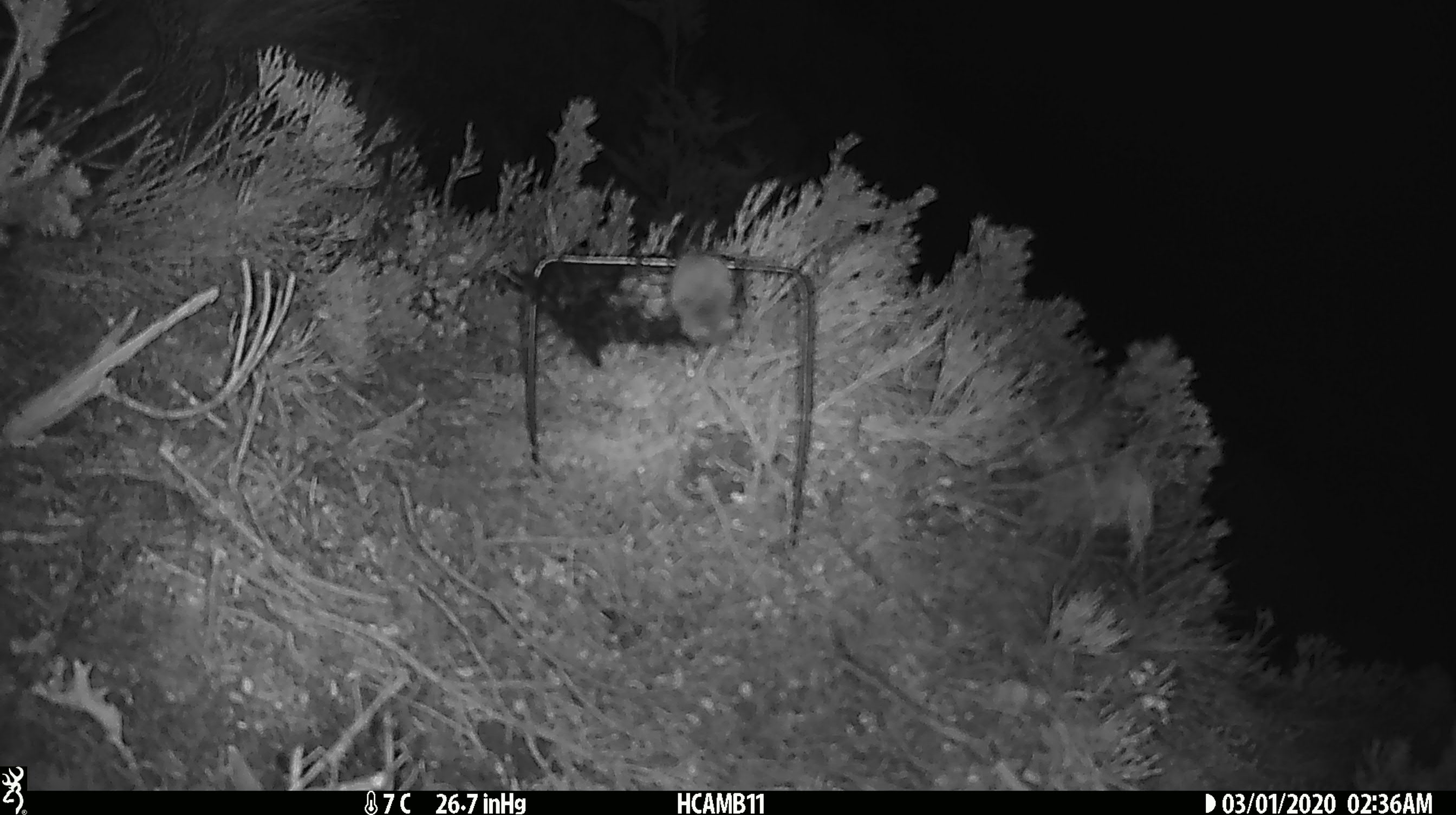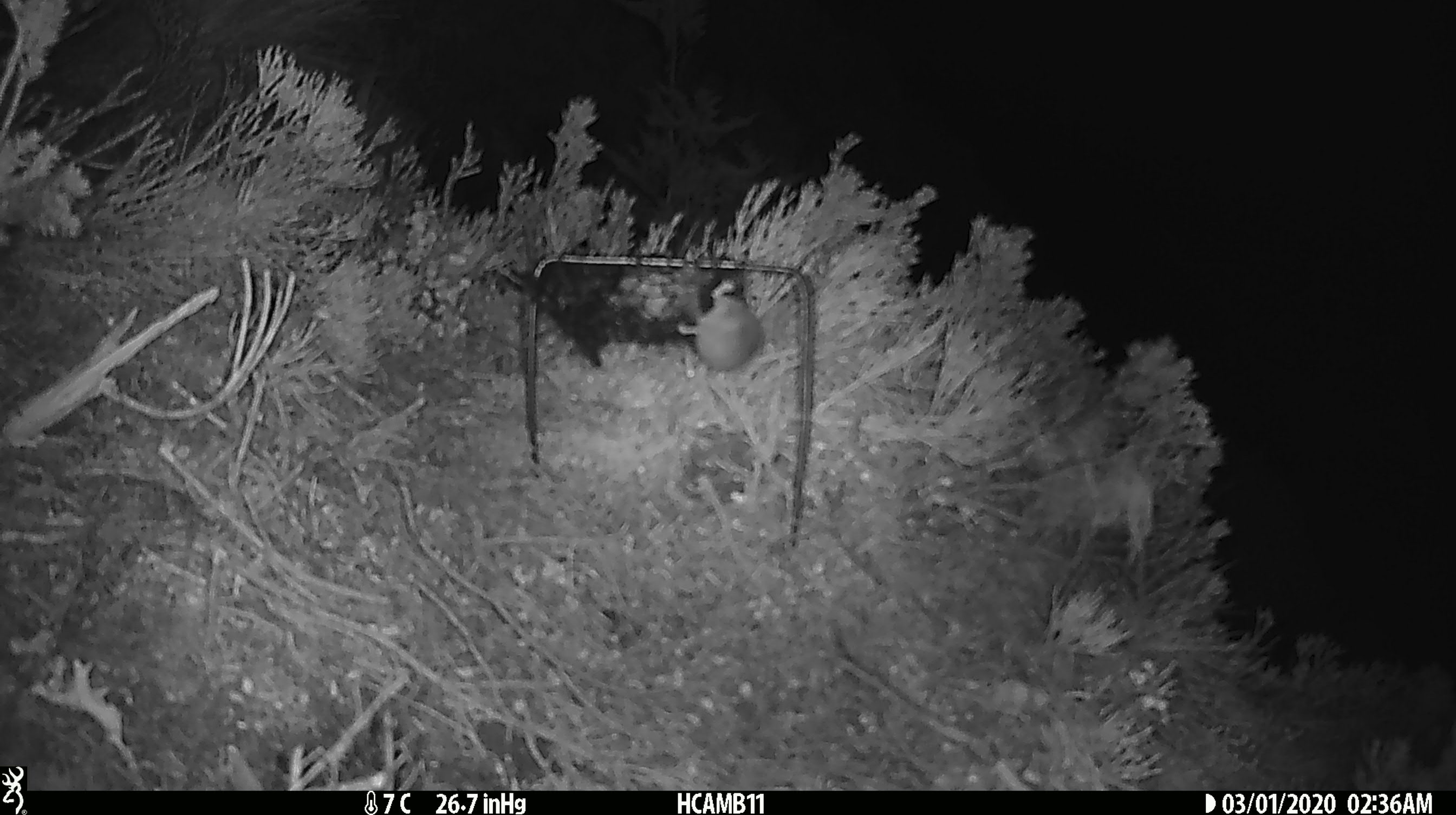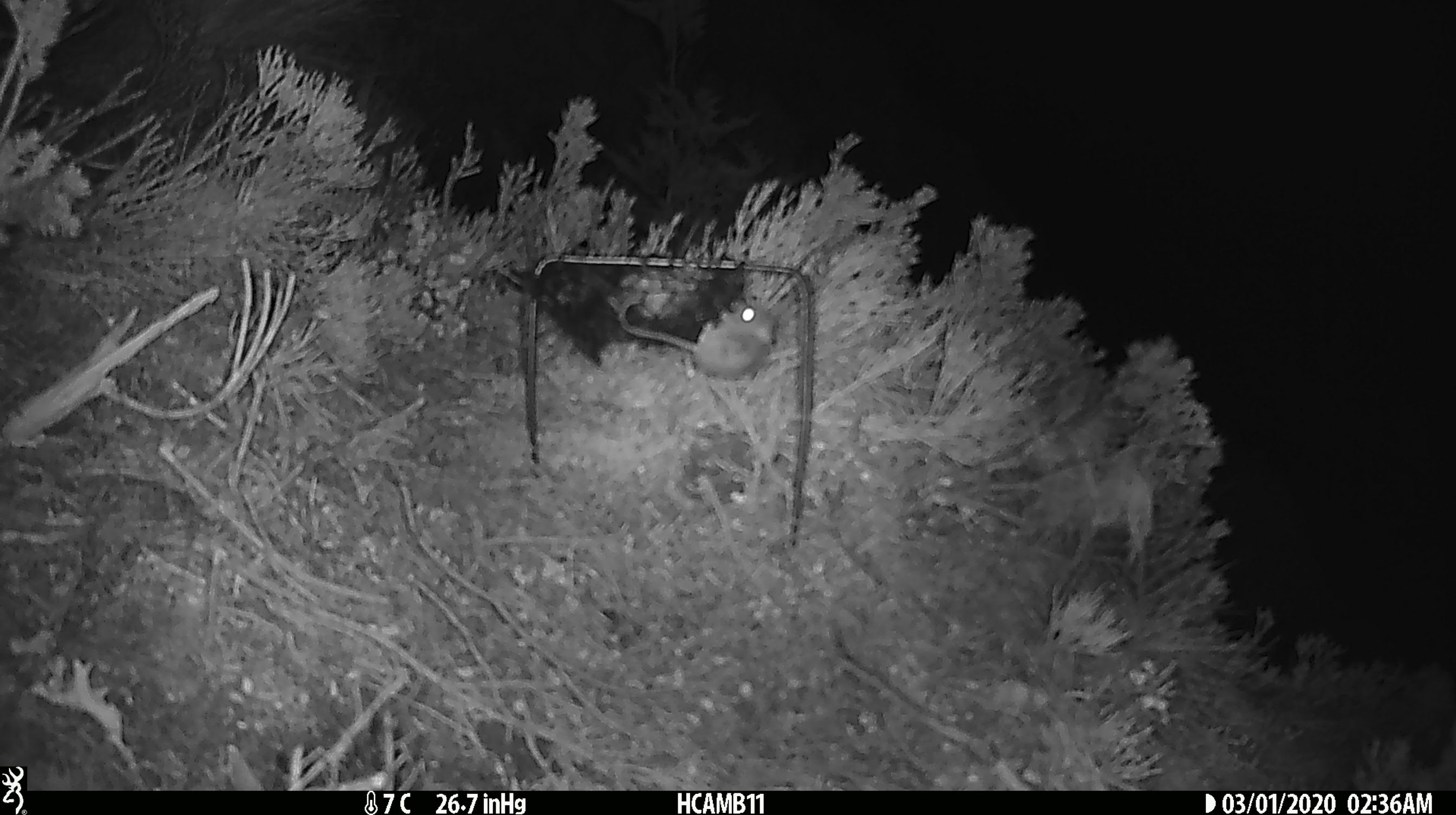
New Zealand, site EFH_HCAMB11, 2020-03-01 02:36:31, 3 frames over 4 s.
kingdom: Animalia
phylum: Chordata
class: Mammalia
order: Rodentia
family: Muridae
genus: Mus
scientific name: Mus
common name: mouse